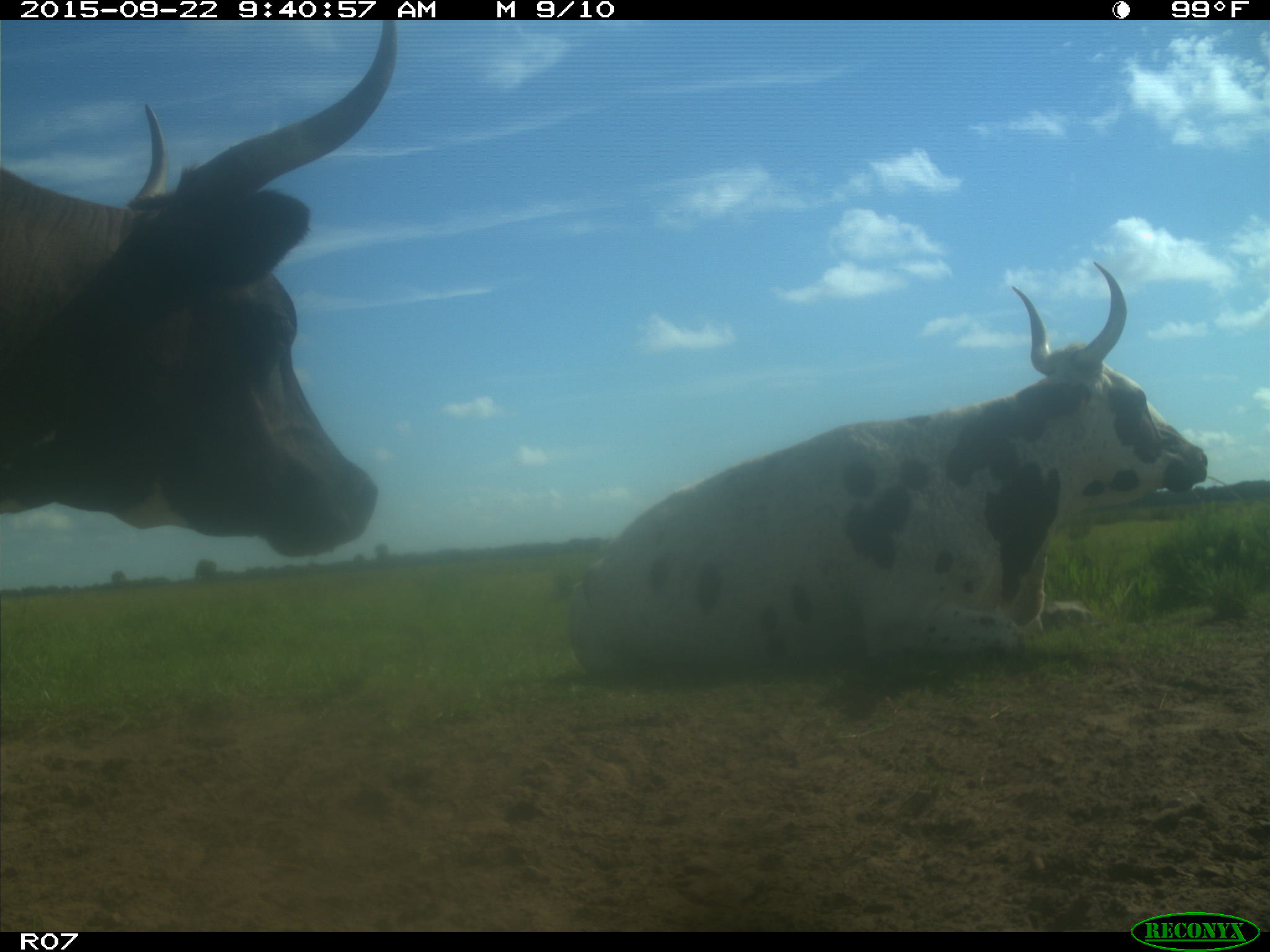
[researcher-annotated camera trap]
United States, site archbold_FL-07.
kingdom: Animalia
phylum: Chordata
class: Mammalia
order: Artiodactyla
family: Bovidae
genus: Bos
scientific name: Bos taurus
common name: domestic cow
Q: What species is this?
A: Bos taurus (domestic cow).